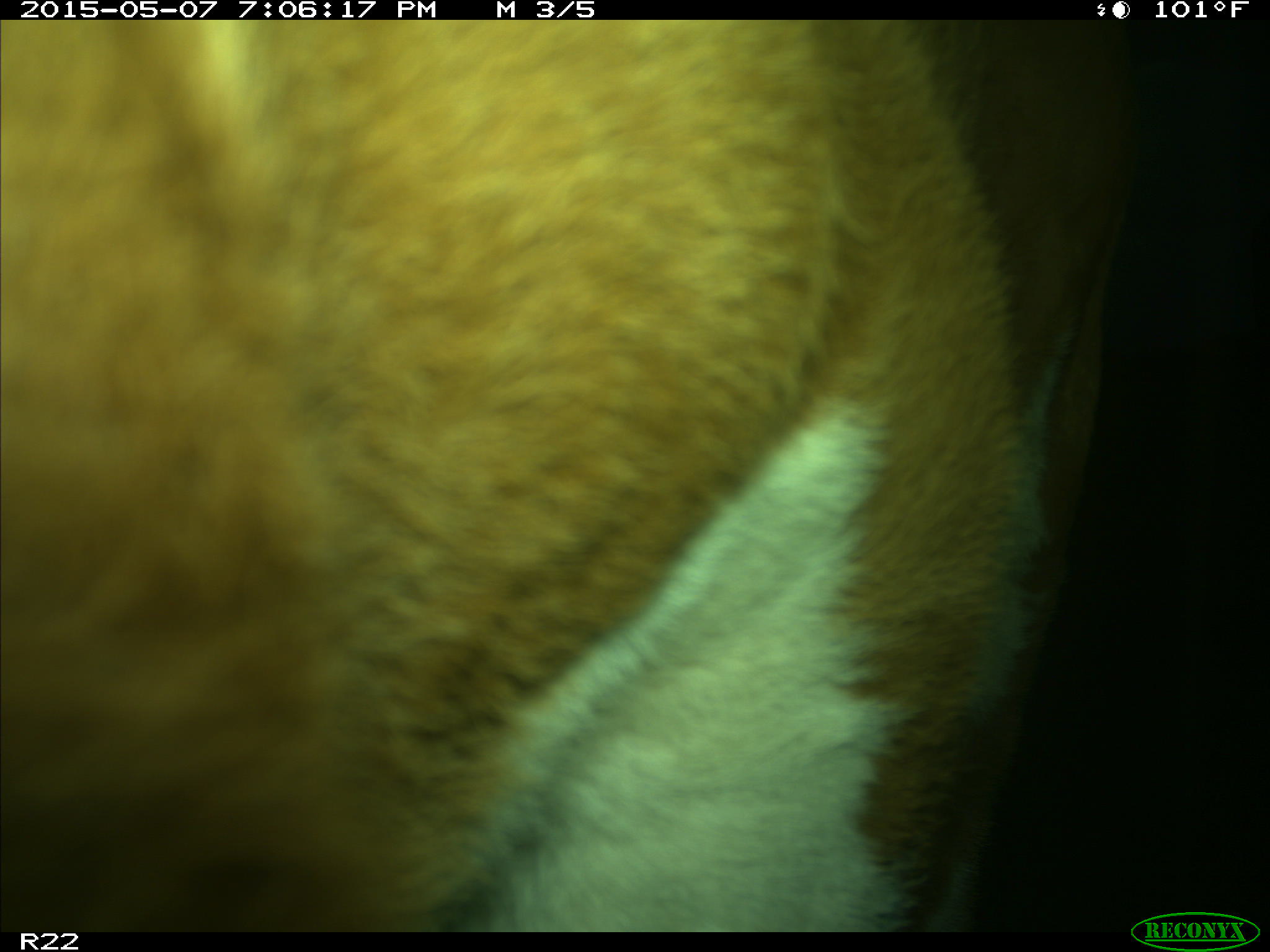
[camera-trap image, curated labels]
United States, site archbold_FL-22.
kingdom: Animalia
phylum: Chordata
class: Mammalia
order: Artiodactyla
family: Bovidae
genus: Bos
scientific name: Bos taurus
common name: domestic cow